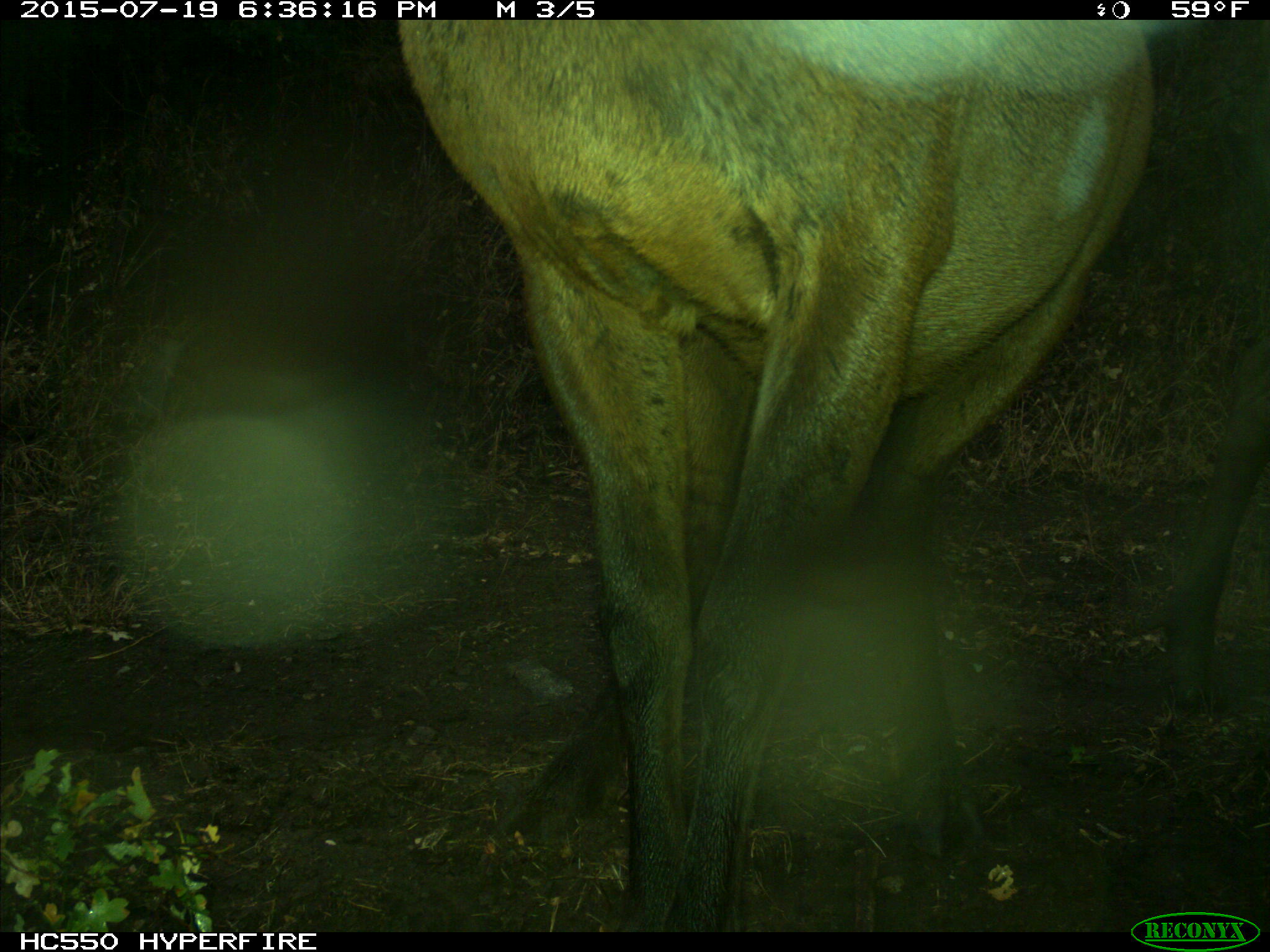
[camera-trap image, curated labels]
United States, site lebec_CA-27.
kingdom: Animalia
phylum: Chordata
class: Mammalia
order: Artiodactyla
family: Cervidae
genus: Cervus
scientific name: Cervus canadensis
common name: elk